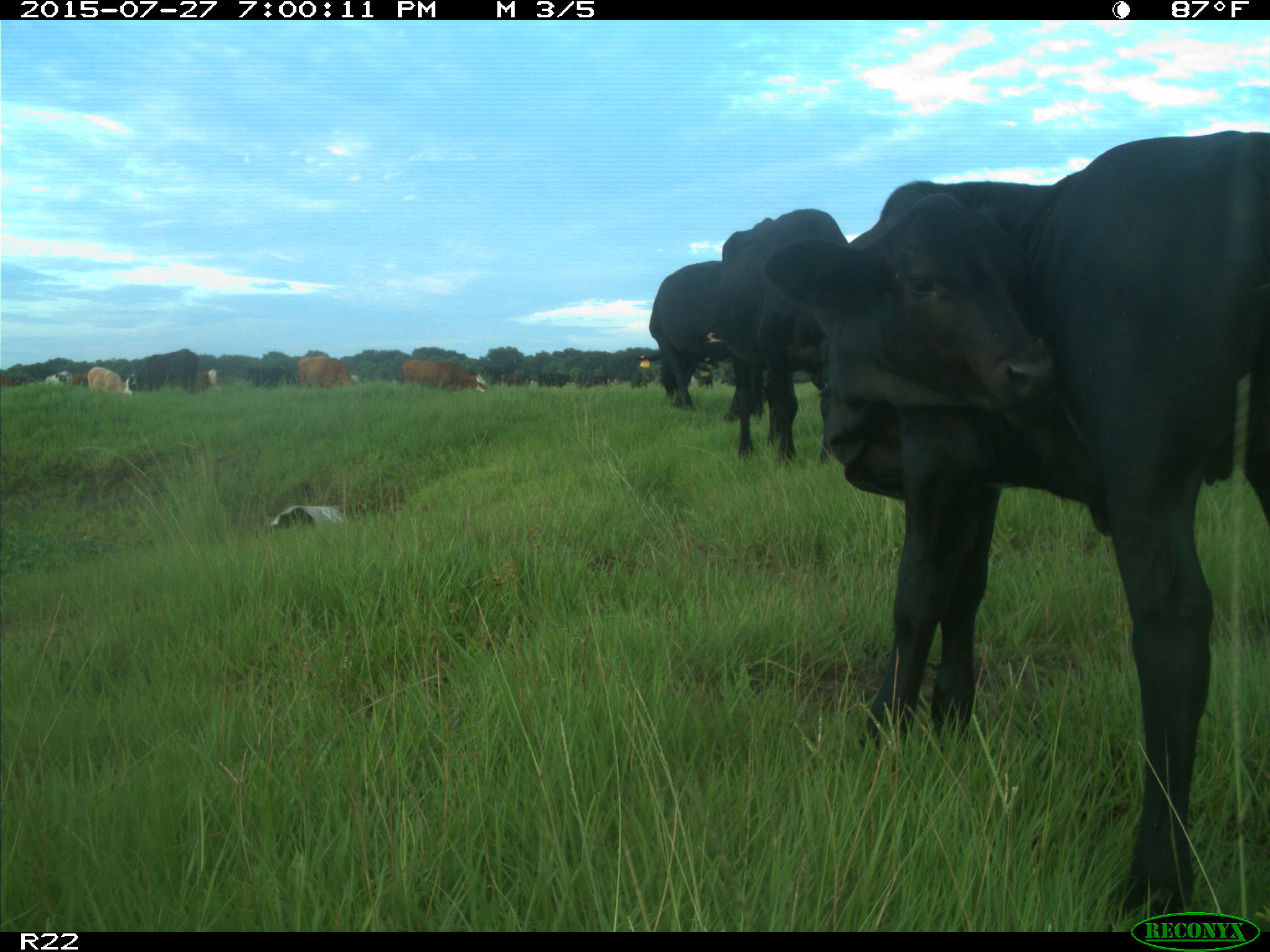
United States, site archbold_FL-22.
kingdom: Animalia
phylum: Chordata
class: Mammalia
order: Artiodactyla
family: Bovidae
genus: Bos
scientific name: Bos taurus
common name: domestic cow